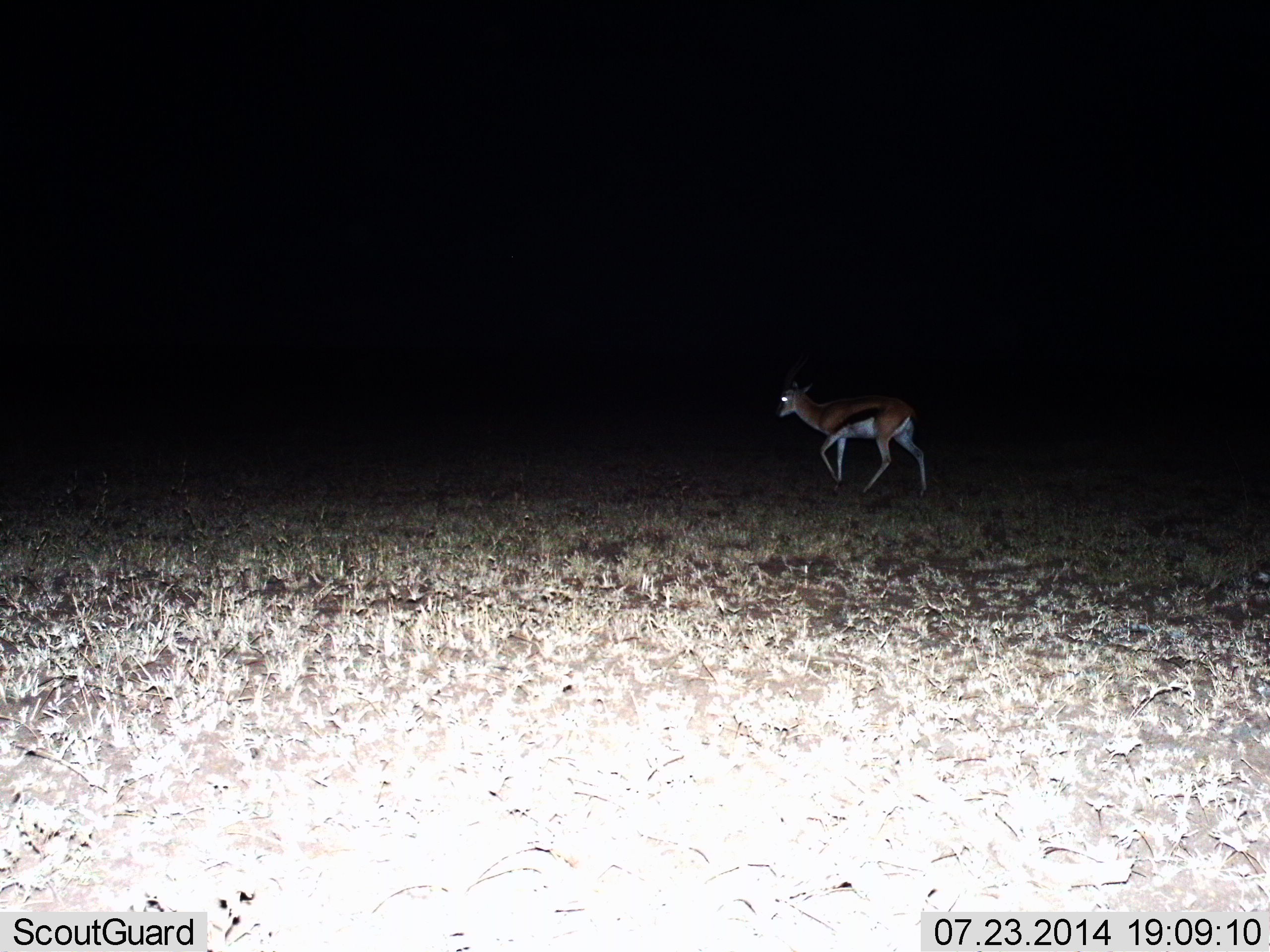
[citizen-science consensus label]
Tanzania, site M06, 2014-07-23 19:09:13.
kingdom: Animalia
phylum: Chordata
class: Mammalia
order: Artiodactyla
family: Bovidae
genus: Eudorcas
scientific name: Eudorcas thomsonii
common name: thomson's gazelle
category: gazellethomsons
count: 1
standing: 20%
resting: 0%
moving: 80%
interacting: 0%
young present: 0%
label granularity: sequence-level